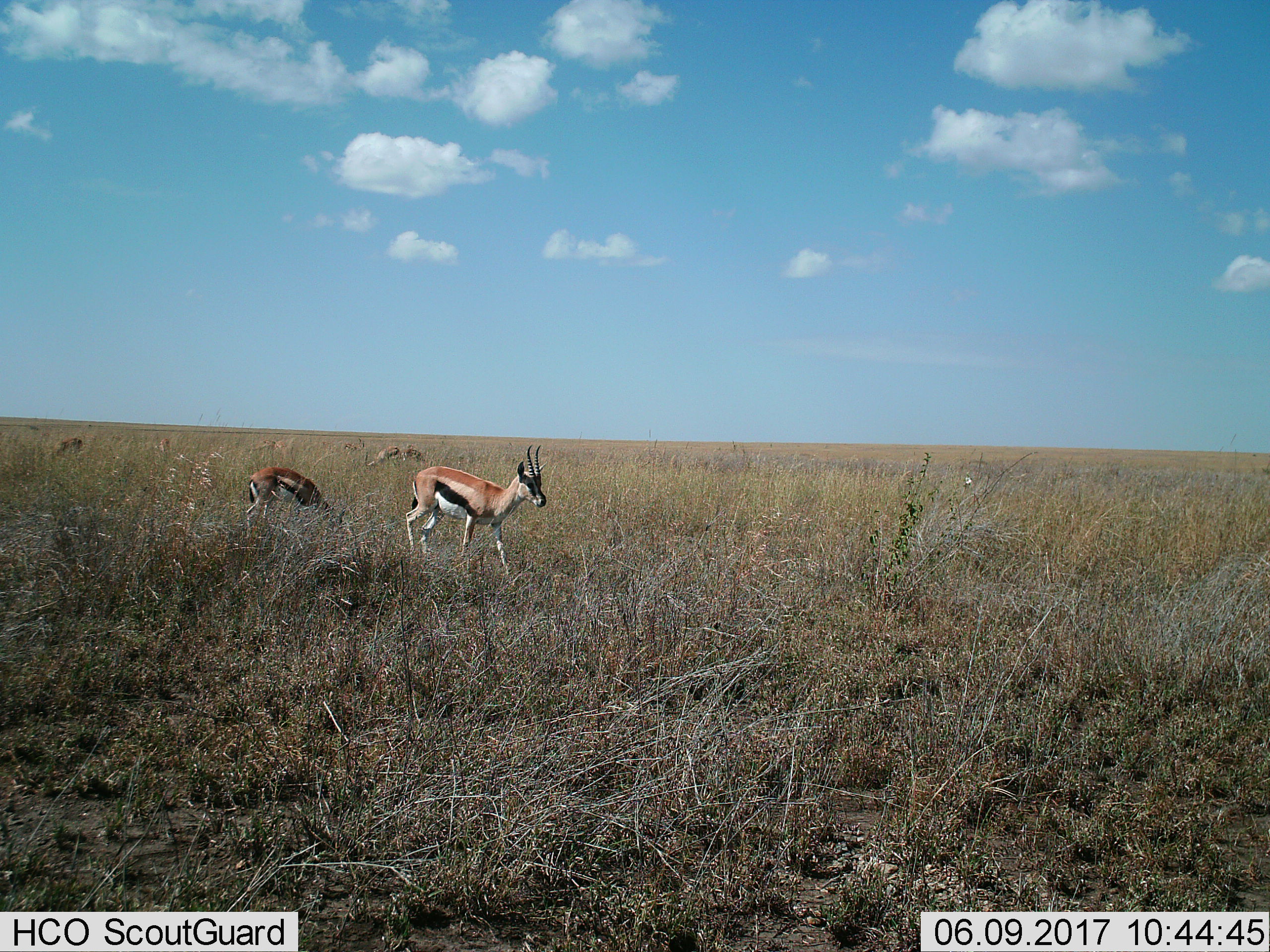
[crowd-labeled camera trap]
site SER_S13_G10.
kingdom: Animalia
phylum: Chordata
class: Mammalia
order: Artiodactyla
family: Bovidae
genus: Eudorcas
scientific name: Eudorcas thomsonii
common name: thomson's gazelle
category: gazellethomsons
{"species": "gazellethomsons (thomson's gazelle) (Eudorcas thomsonii)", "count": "5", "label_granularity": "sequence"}